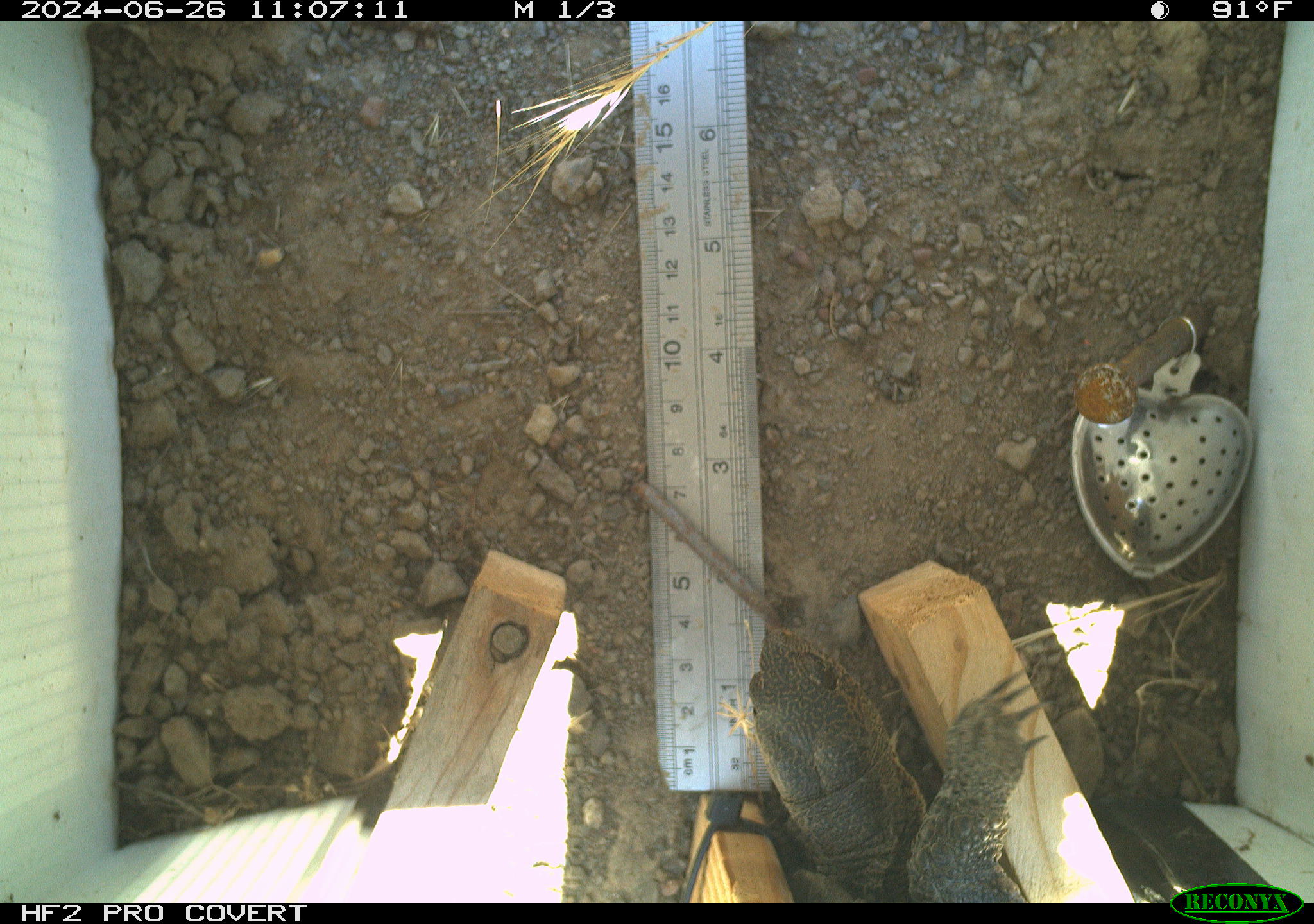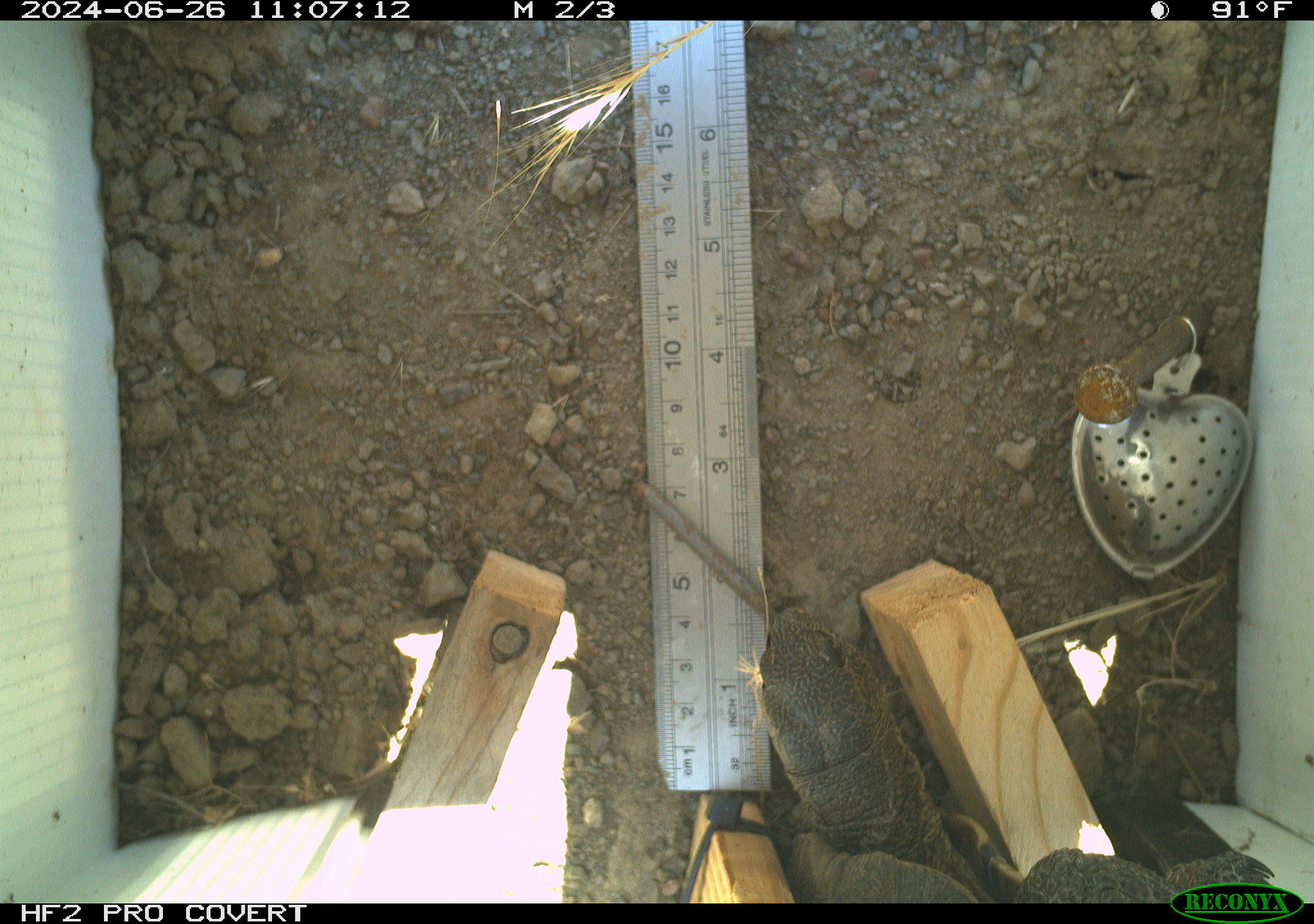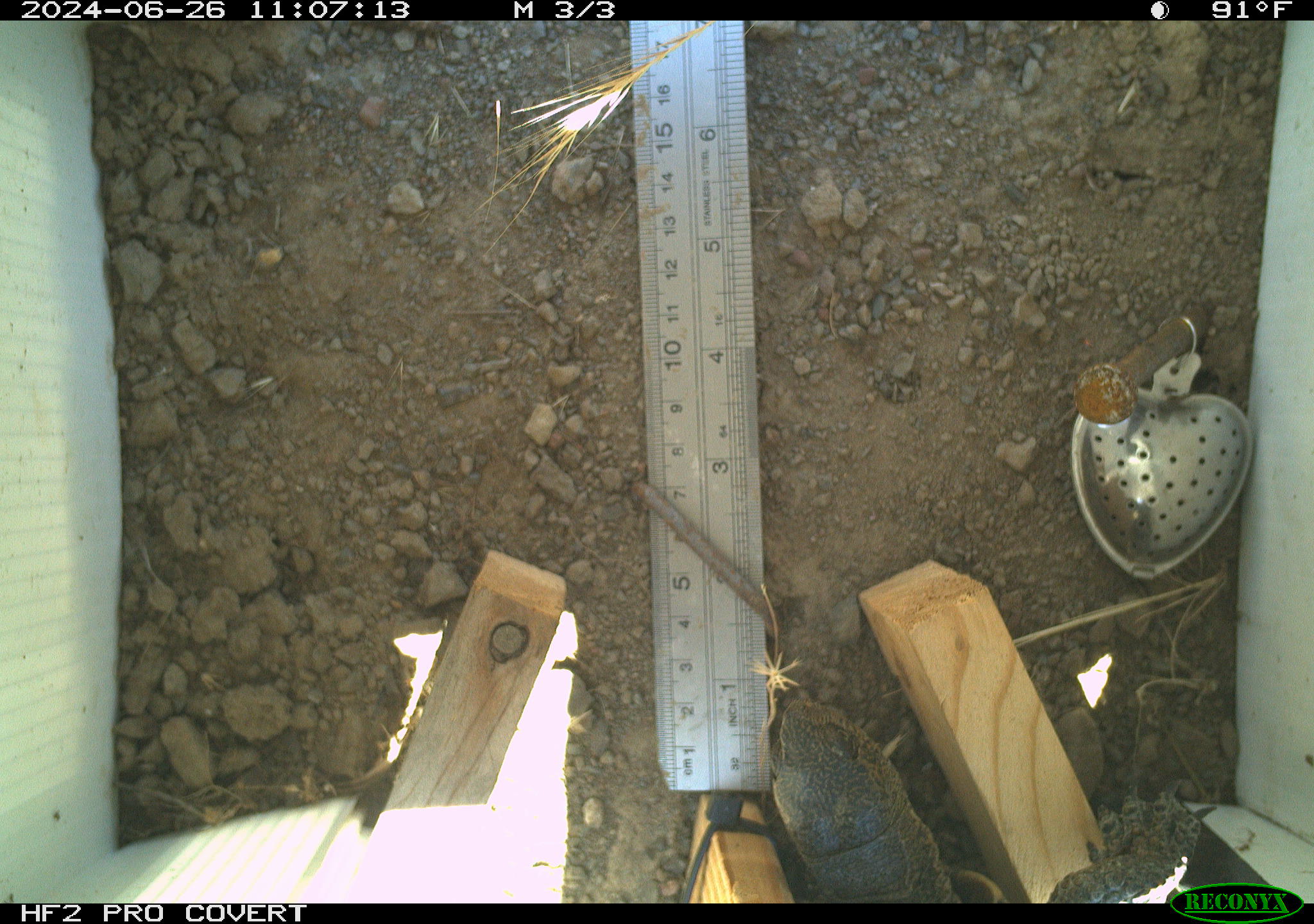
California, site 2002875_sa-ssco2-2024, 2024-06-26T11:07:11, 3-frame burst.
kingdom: Animalia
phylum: Chordata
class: Reptilia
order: Testudines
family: Emydidae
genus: Actinemys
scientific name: Actinemys marmorata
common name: western pond turtle